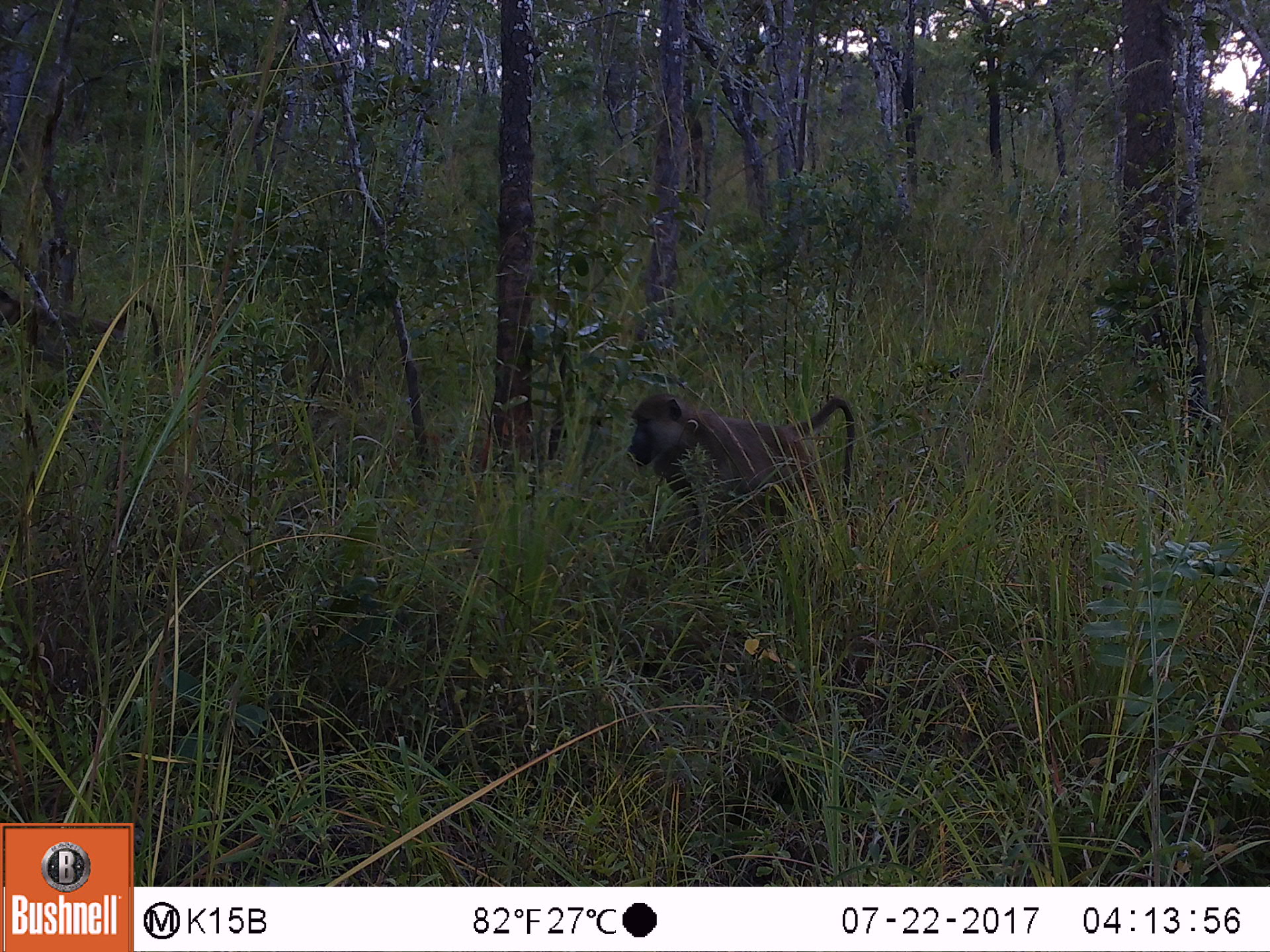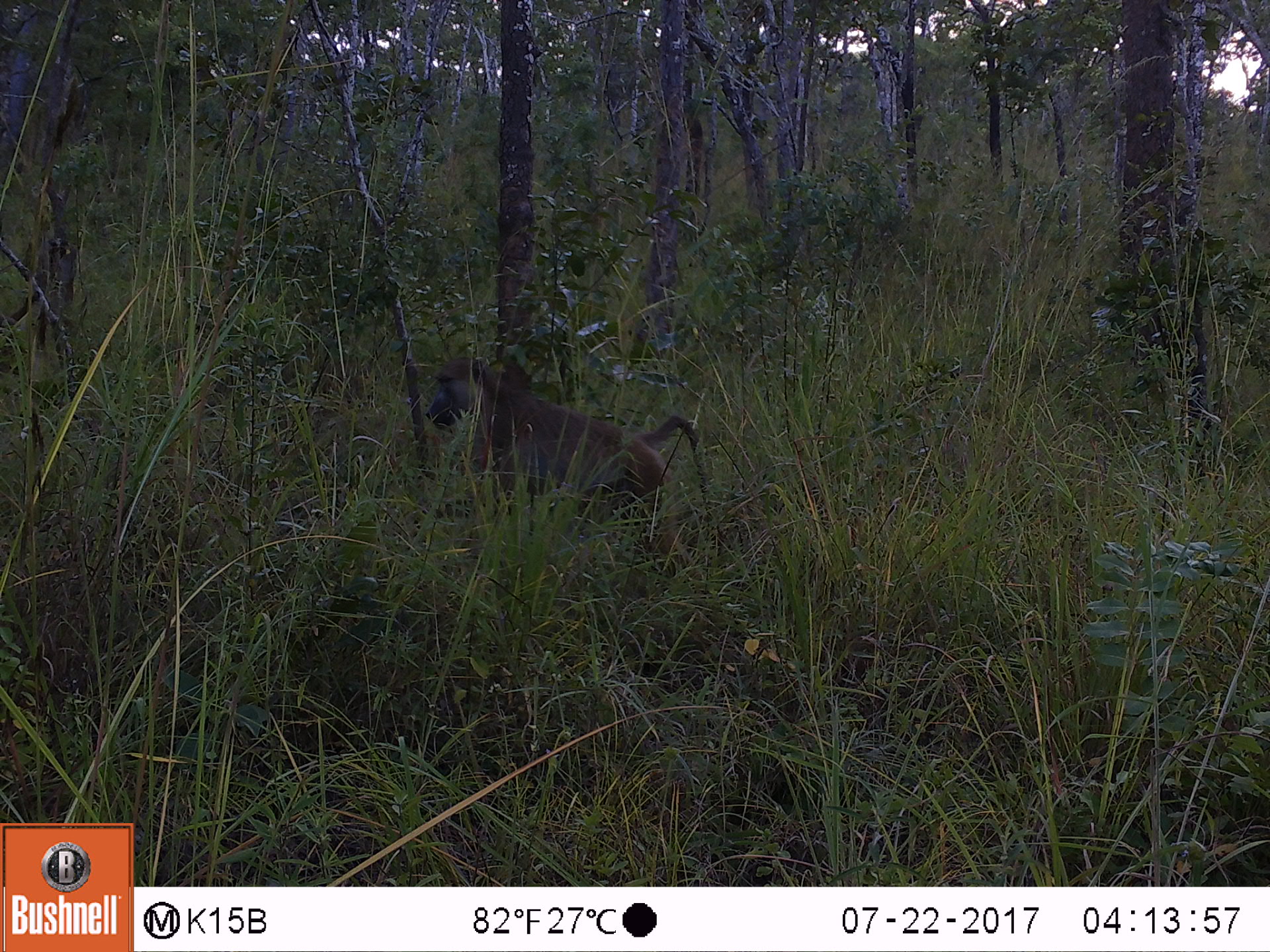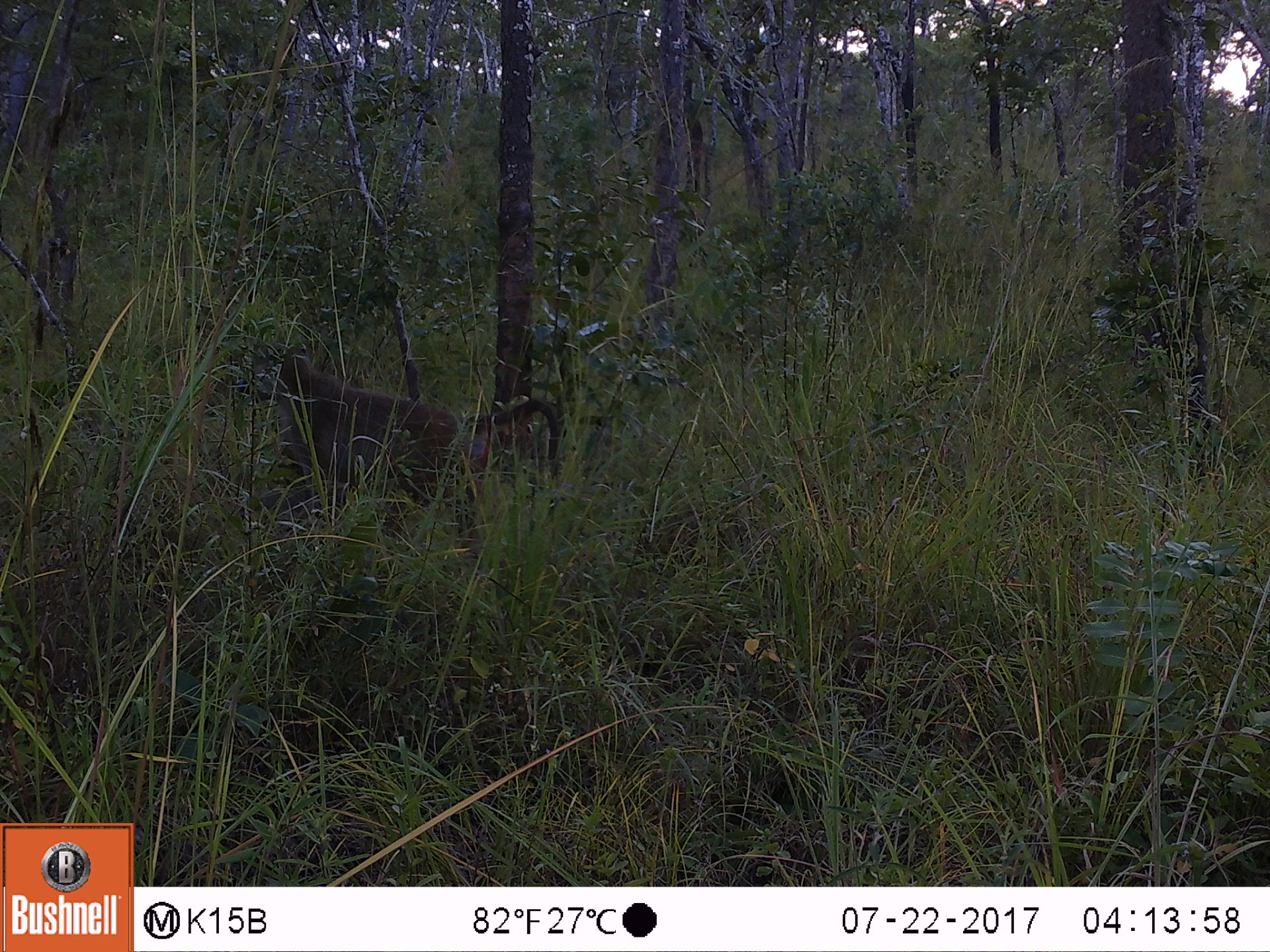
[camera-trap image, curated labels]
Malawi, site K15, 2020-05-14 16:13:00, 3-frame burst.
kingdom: Animalia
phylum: Chordata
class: Mammalia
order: Primates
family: Cercopithecidae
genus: Papio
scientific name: Papio cynocephalus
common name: yellow baboon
Yellow baboon (Papio cynocephalus), count 2.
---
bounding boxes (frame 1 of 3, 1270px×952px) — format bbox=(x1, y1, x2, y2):
yellow baboon: bbox=(622, 392, 858, 540); bbox=(0, 289, 165, 385)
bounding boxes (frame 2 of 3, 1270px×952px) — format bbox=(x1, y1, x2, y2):
yellow baboon: bbox=(425, 348, 725, 562)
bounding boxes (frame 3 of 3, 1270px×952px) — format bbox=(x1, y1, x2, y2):
yellow baboon: bbox=(255, 348, 566, 540)